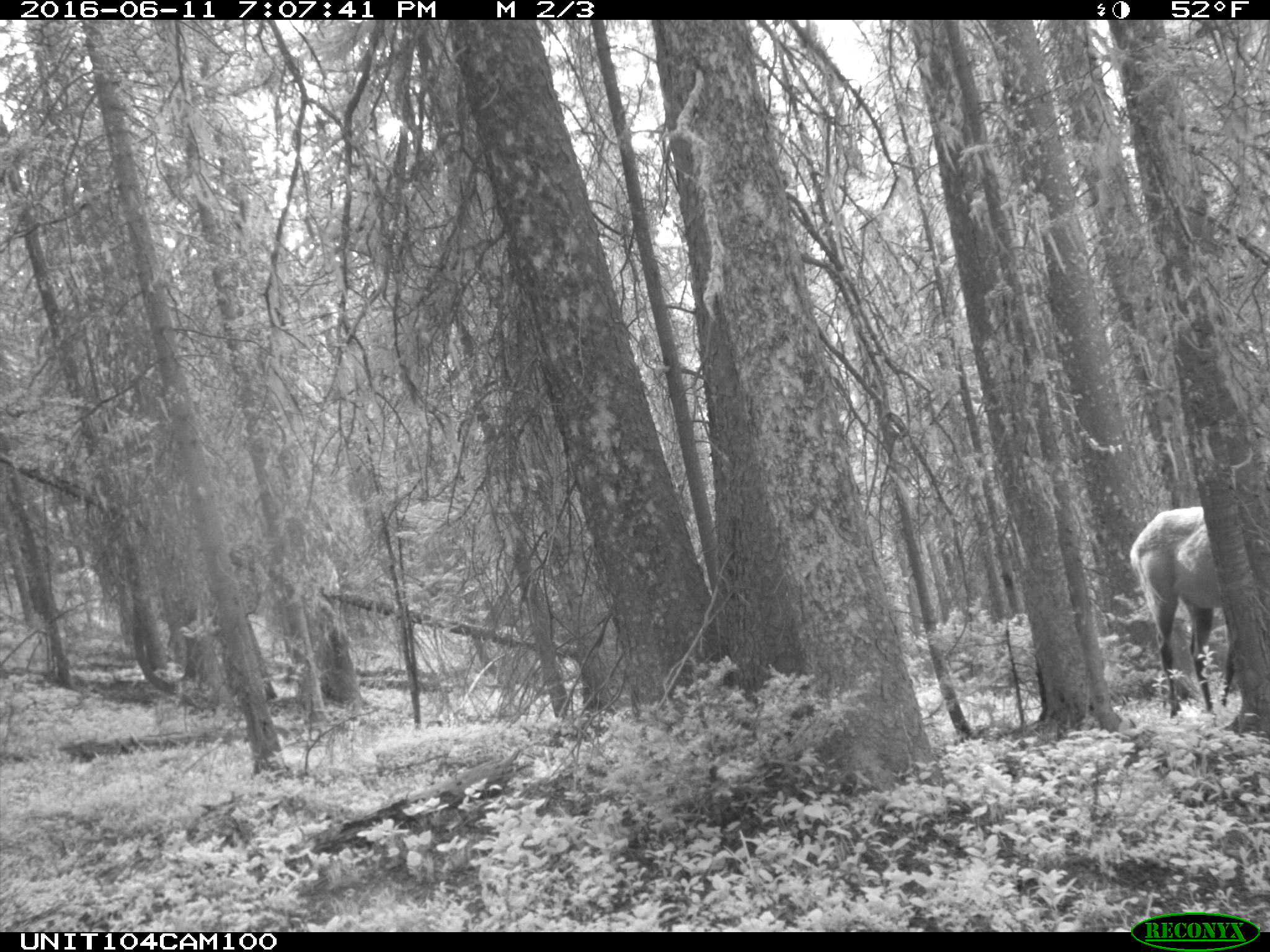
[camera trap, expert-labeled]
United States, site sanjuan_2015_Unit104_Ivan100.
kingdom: Animalia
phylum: Chordata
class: Mammalia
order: Artiodactyla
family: Cervidae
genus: Cervus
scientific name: Cervus elaphus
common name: red deer